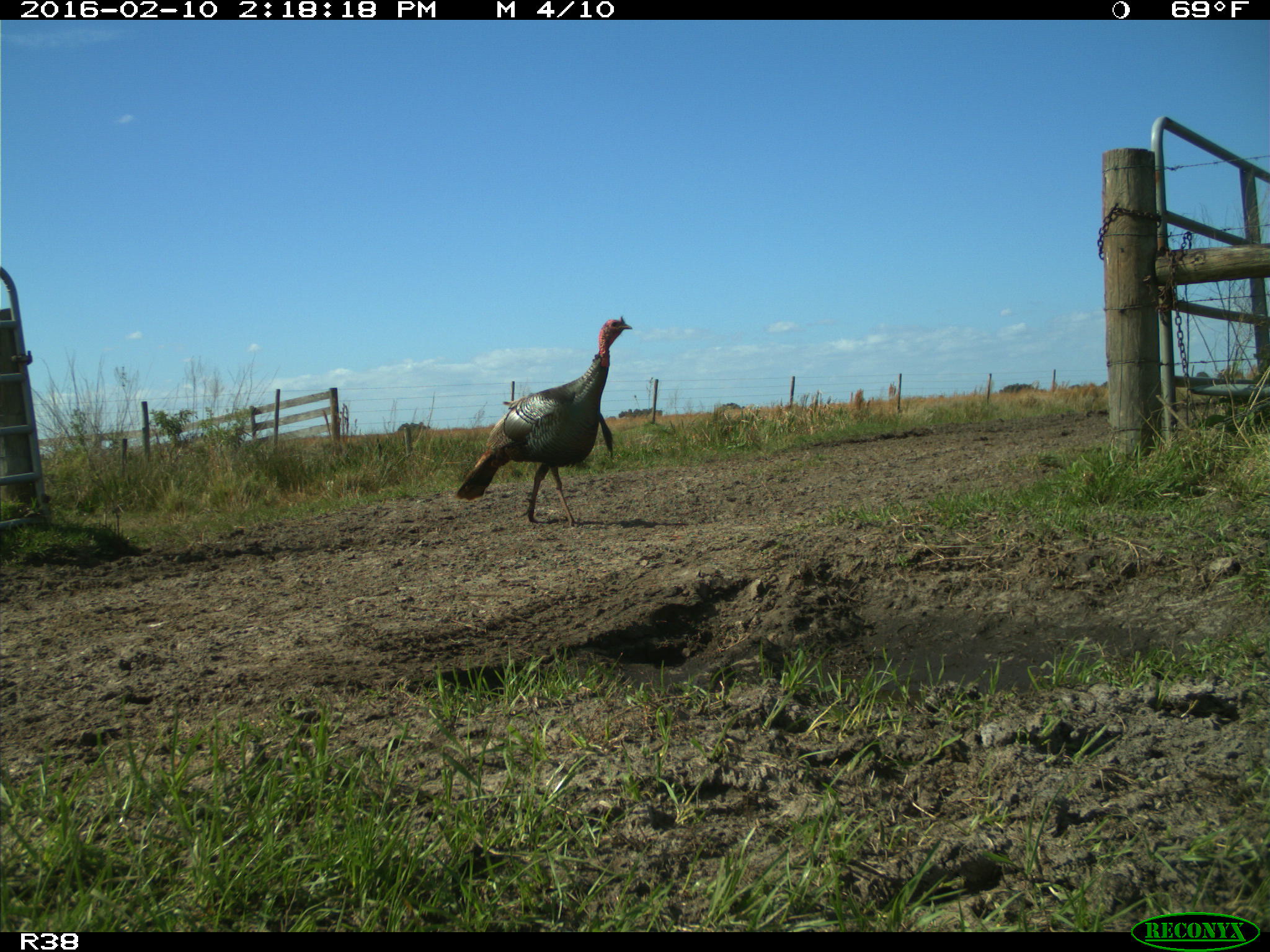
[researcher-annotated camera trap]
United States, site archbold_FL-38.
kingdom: Animalia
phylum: Chordata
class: Aves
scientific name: Aves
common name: birds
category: unidentified bird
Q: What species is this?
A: Unidentified bird (birds) (Aves).